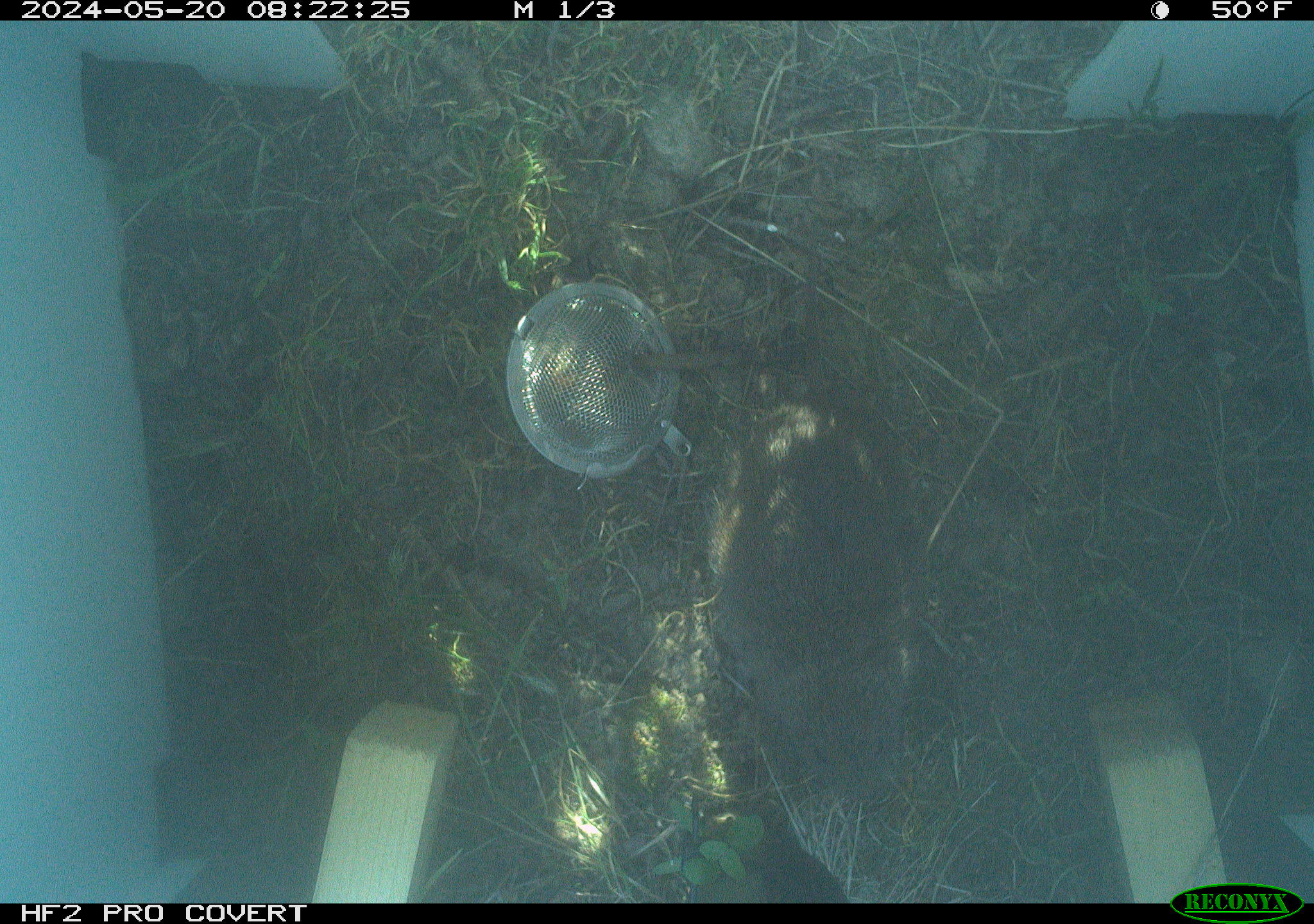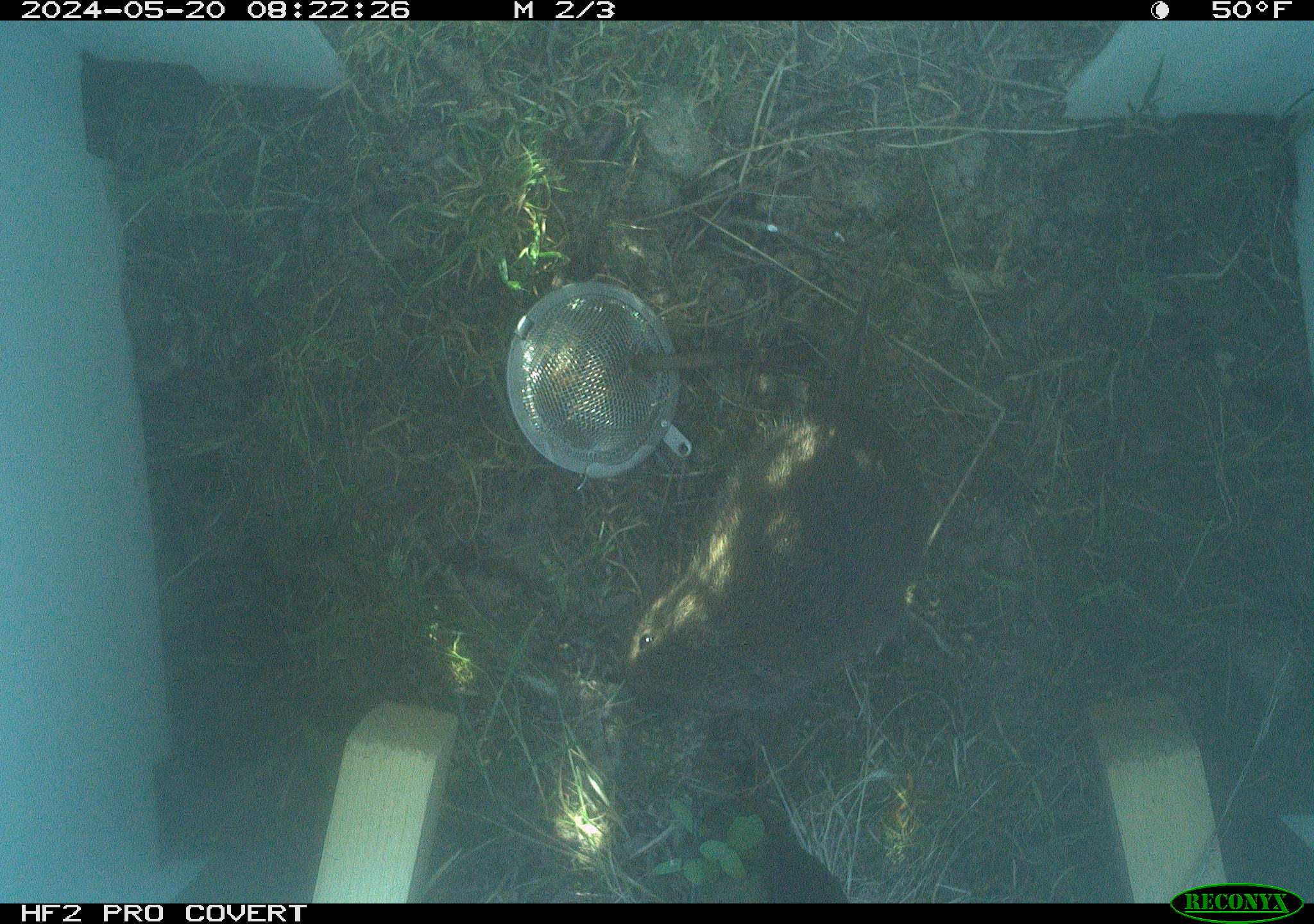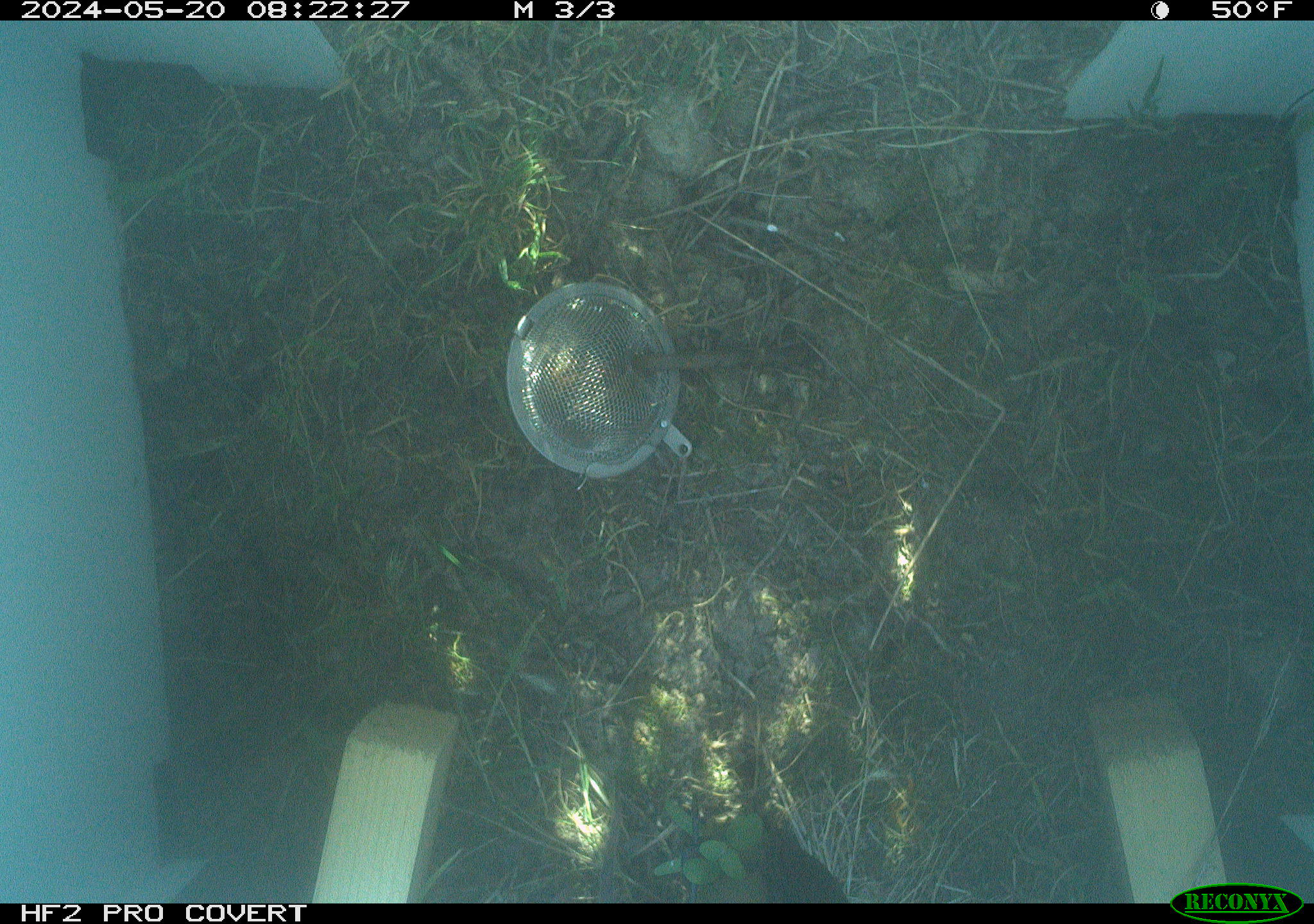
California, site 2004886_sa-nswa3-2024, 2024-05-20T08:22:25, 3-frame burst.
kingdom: Animalia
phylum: Chordata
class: Mammalia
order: Rodentia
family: Cricetidae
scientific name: Arvicolinae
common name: voles, lemmings, and muskrats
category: arvicolinae subfamily